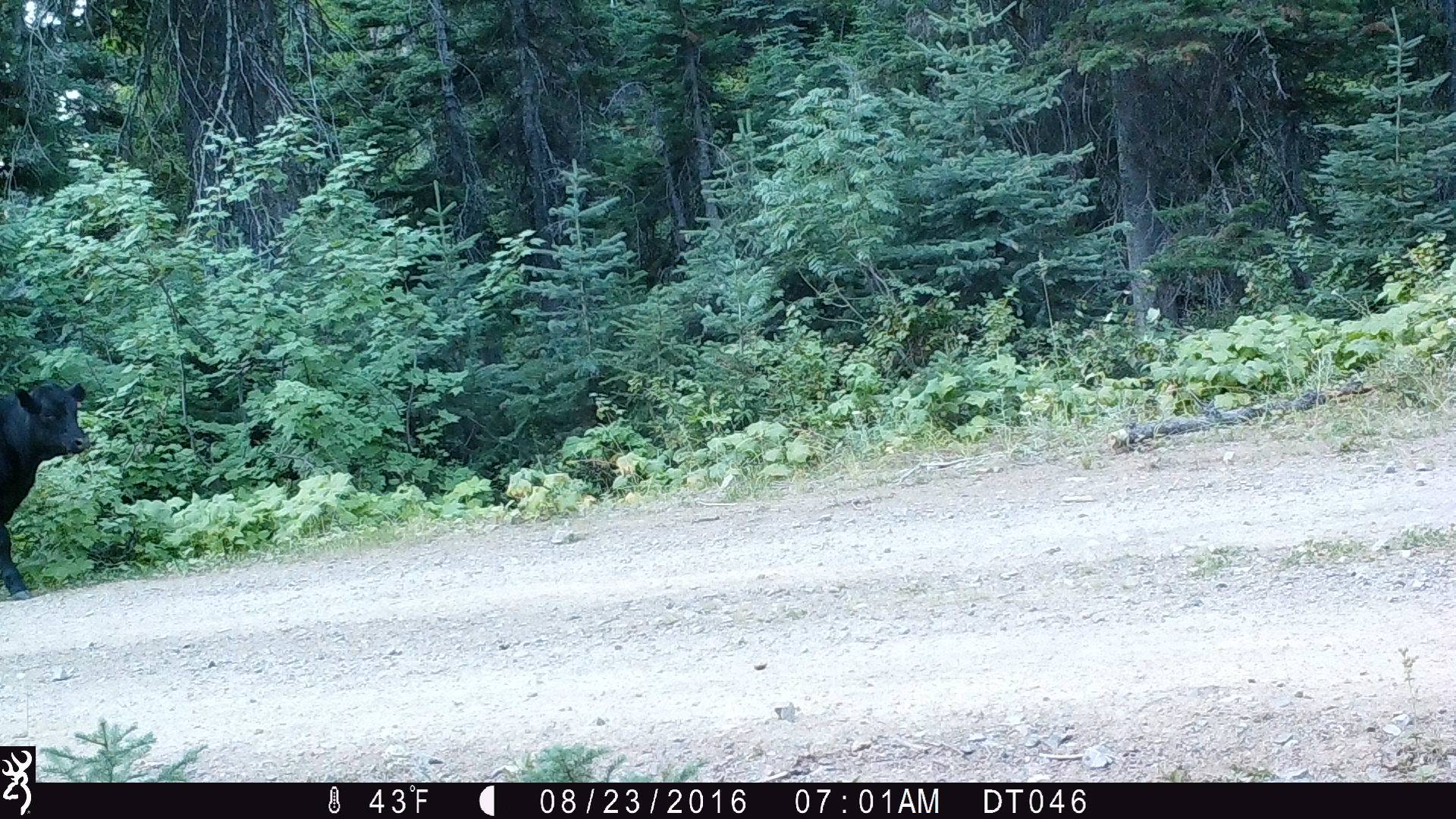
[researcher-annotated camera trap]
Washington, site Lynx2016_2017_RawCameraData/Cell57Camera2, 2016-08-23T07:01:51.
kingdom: Animalia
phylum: Chordata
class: Mammalia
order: Artiodactyla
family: Bovidae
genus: Bos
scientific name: Bos taurus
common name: domestic cattle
Domestic cattle (Bos taurus). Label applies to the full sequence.